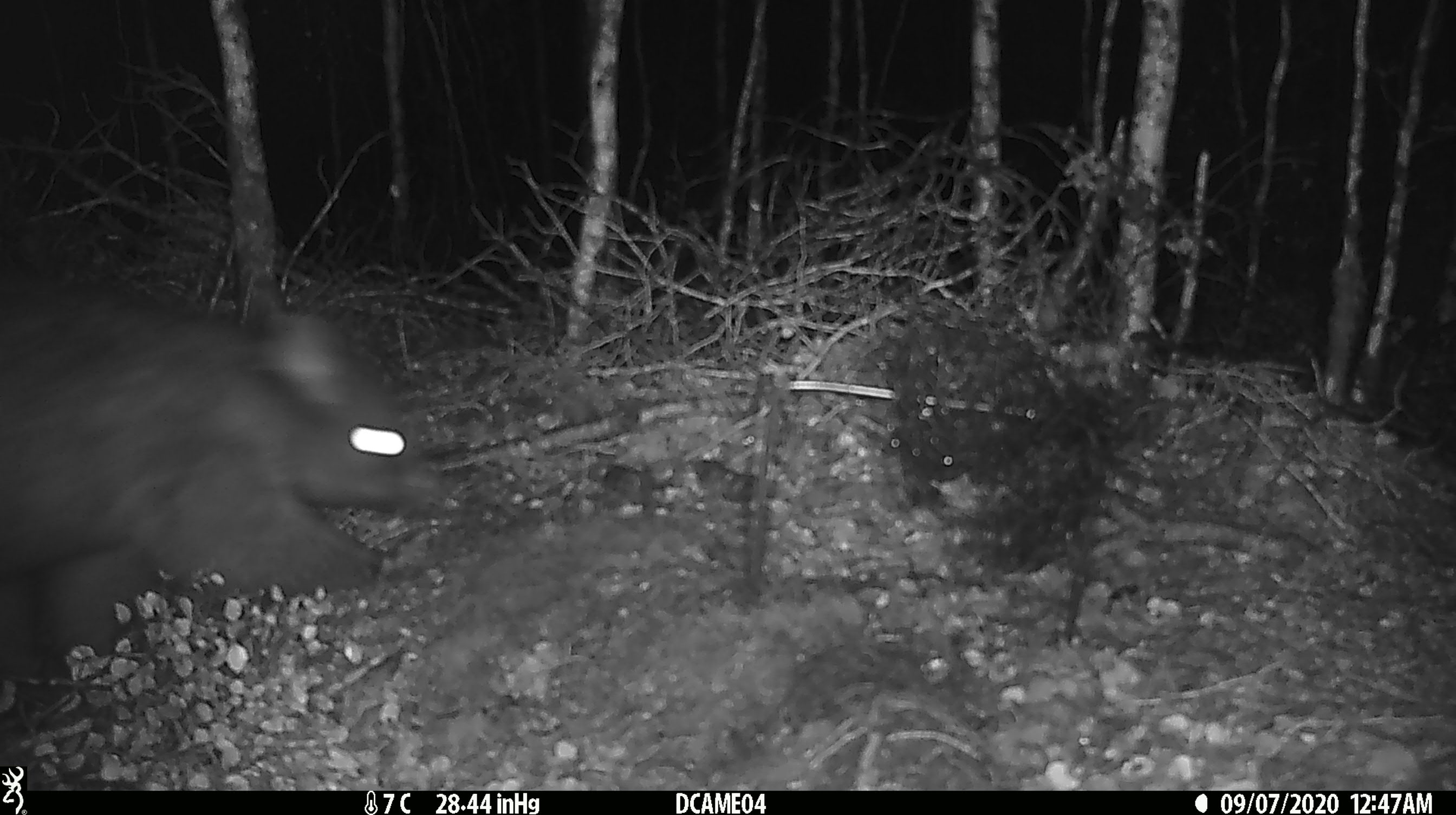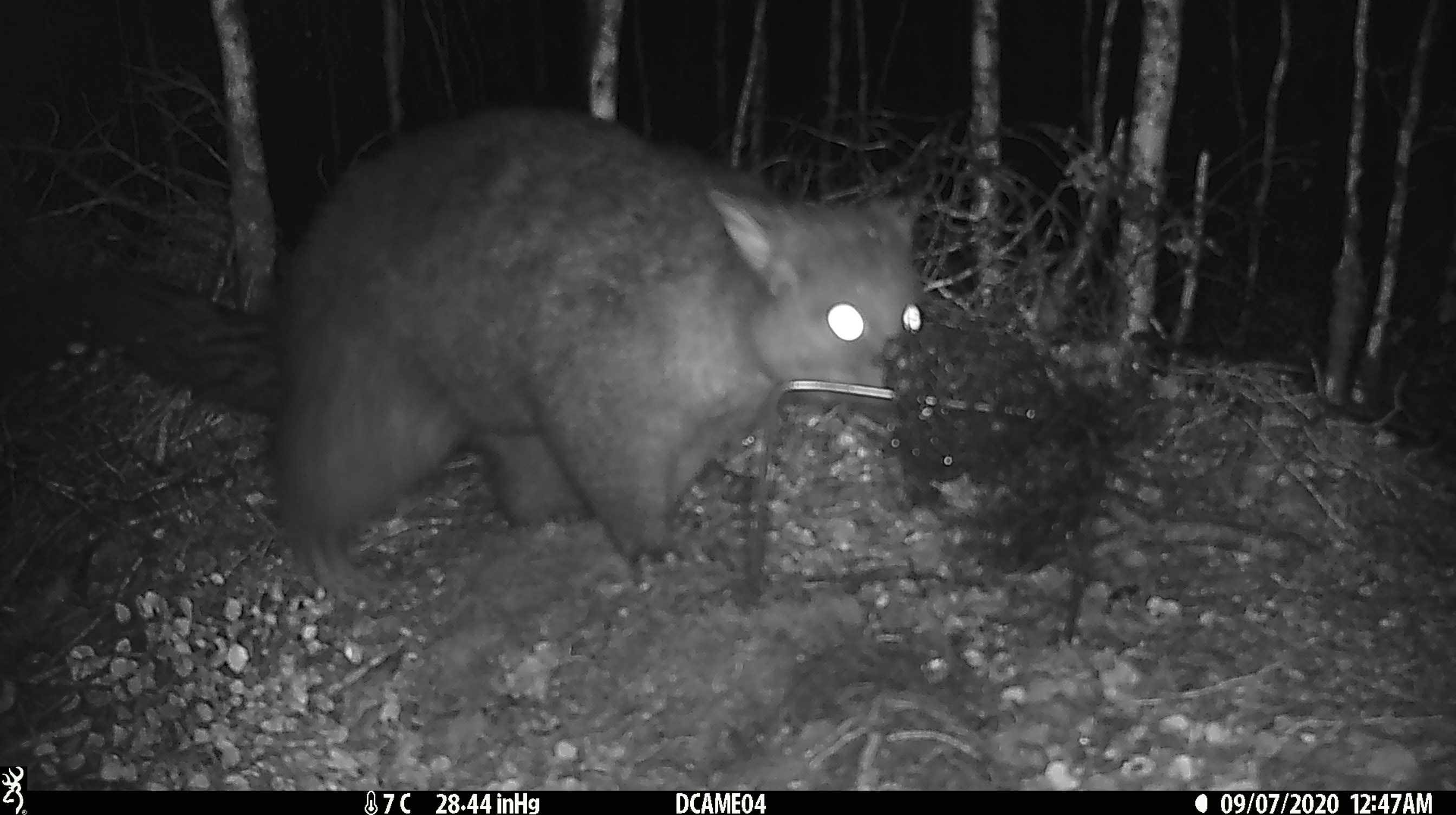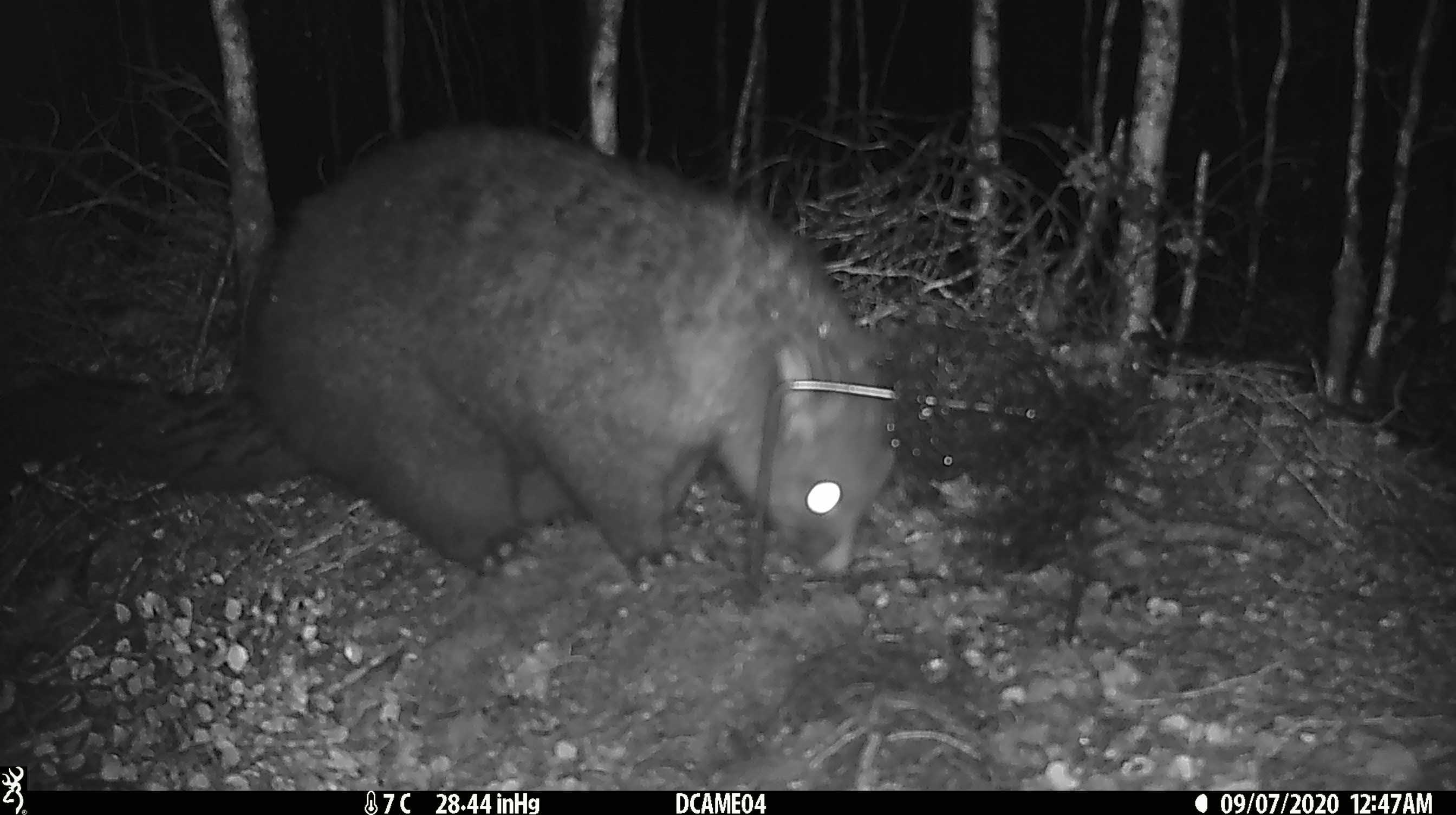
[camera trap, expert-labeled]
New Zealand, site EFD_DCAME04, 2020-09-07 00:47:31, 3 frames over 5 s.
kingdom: Animalia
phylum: Chordata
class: Mammalia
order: Diprotodontia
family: Phalangeridae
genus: Trichosurus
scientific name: Trichosurus vulpecula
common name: common brushtail possum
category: possum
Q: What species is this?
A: Possum (common brushtail possum) (Trichosurus vulpecula).